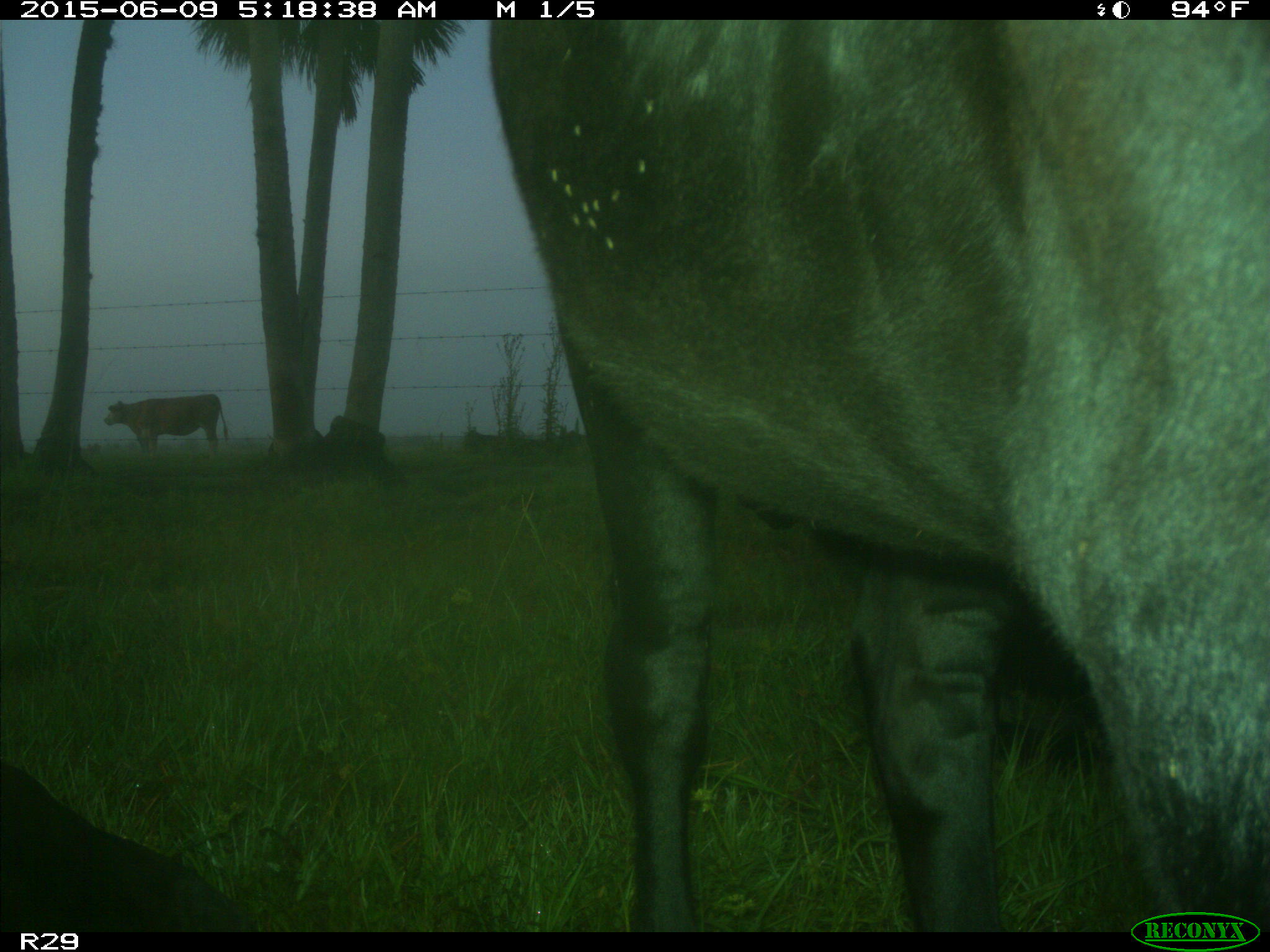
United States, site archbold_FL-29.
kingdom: Animalia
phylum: Chordata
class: Mammalia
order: Artiodactyla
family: Bovidae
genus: Bos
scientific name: Bos taurus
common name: domestic cow